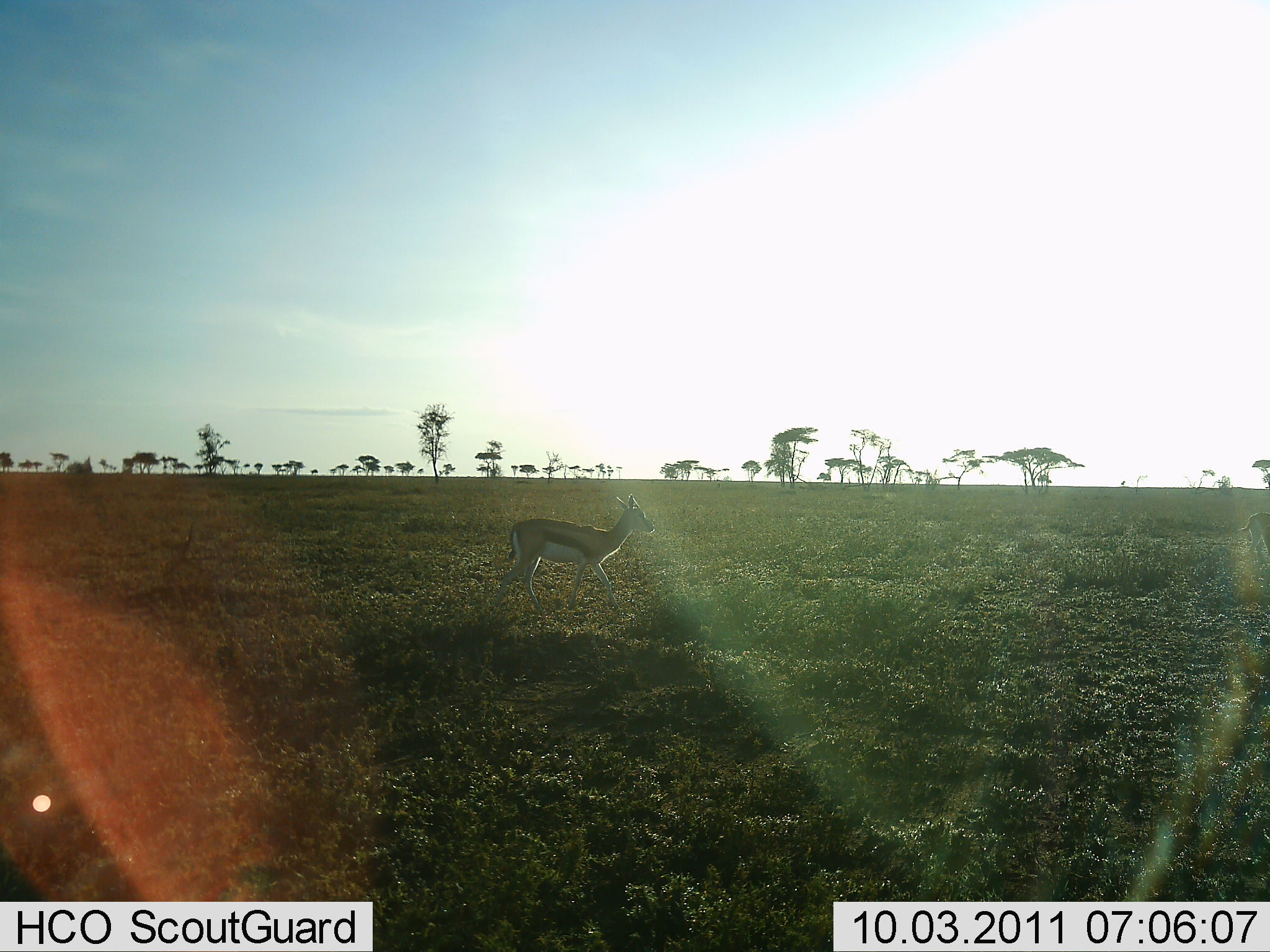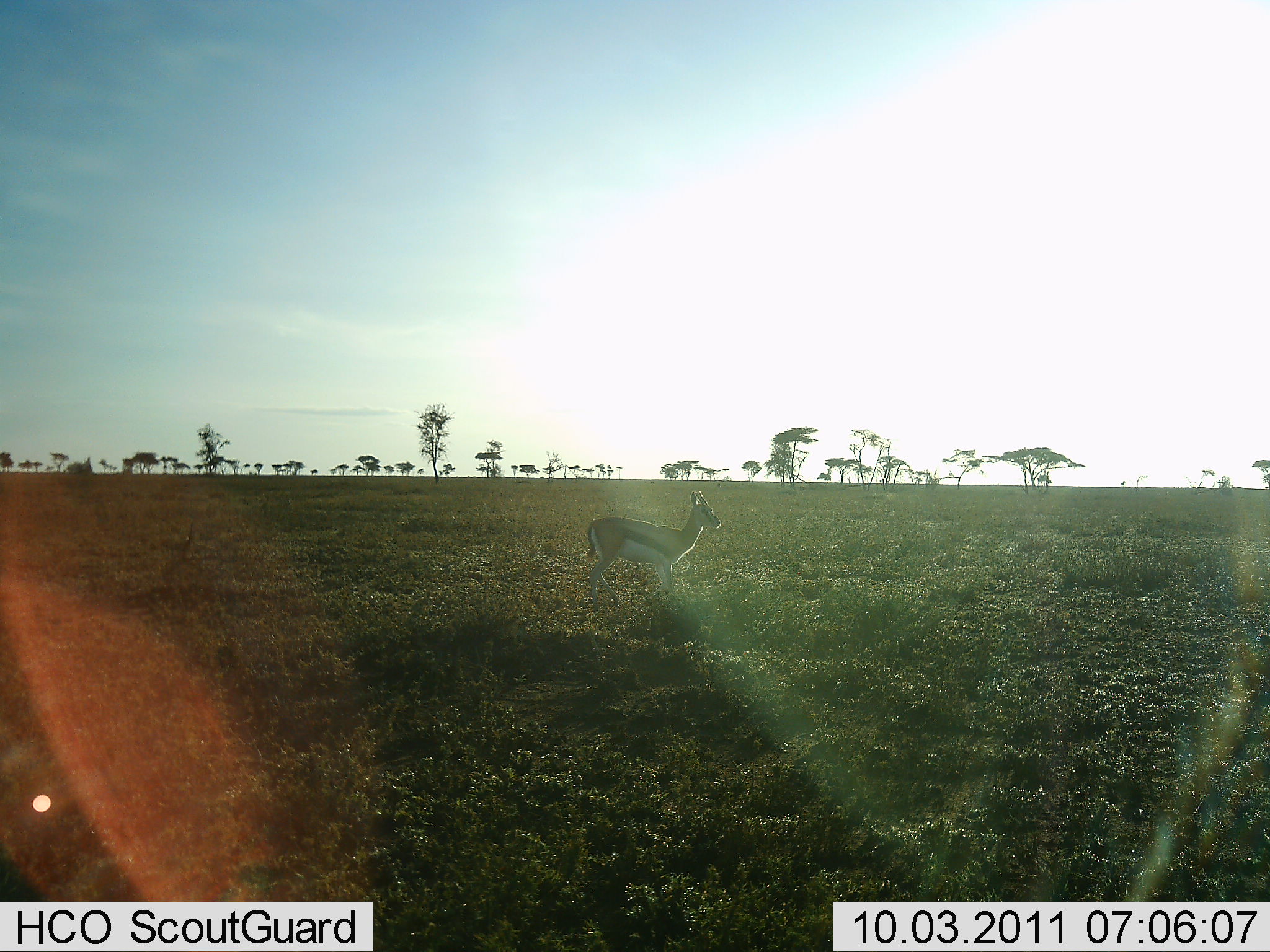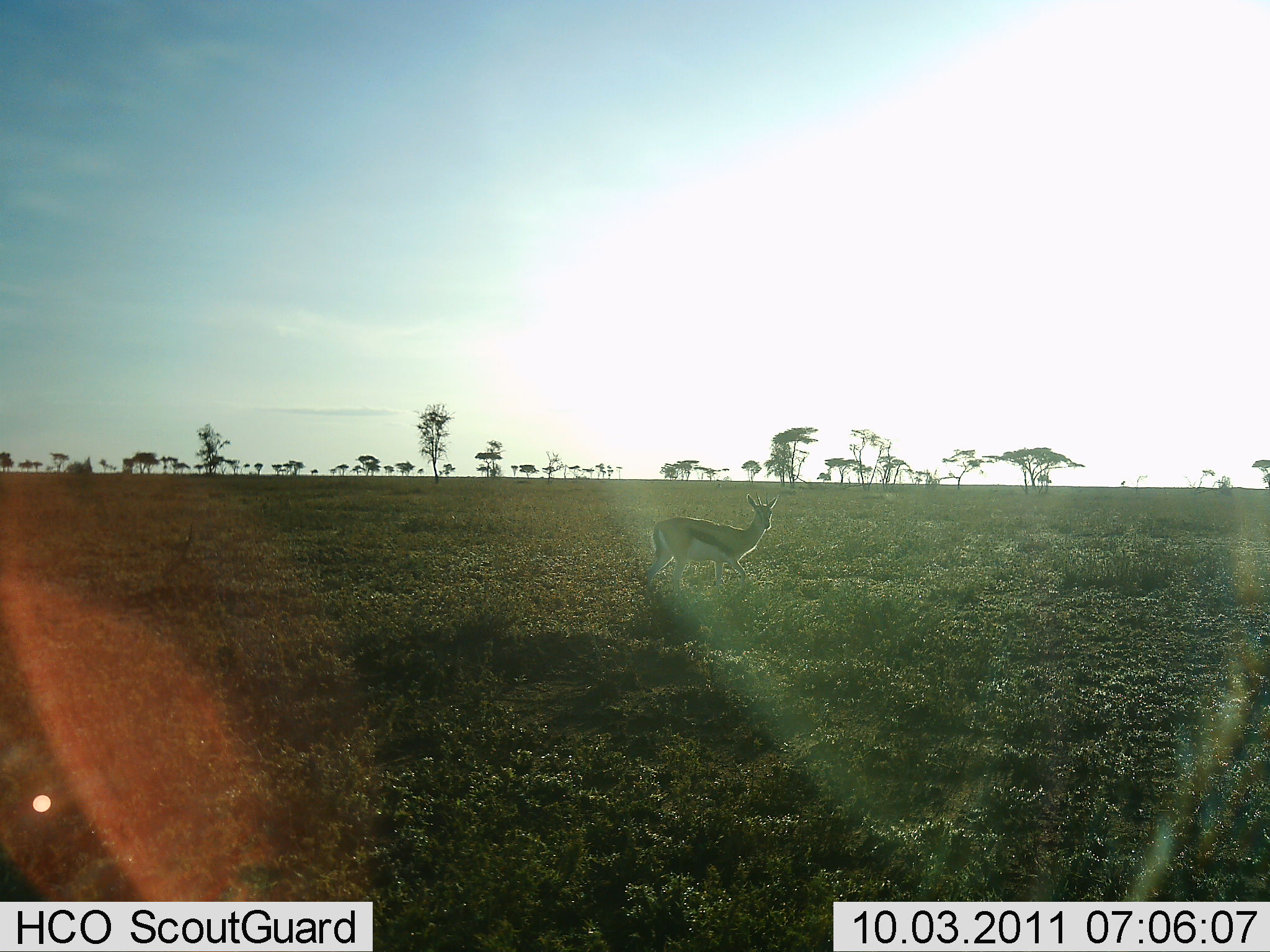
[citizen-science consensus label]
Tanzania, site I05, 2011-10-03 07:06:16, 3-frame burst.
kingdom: Animalia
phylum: Chordata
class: Mammalia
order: Artiodactyla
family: Bovidae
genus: Eudorcas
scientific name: Eudorcas thomsonii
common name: thomson's gazelle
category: gazellethomsons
Gazellethomsons (thomson's gazelle) (Eudorcas thomsonii), count 1. Behavior (volunteer vote fractions): standing 8%, resting 0%, moving 100%, interacting 0%. Young present (vote fraction): 0%. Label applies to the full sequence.